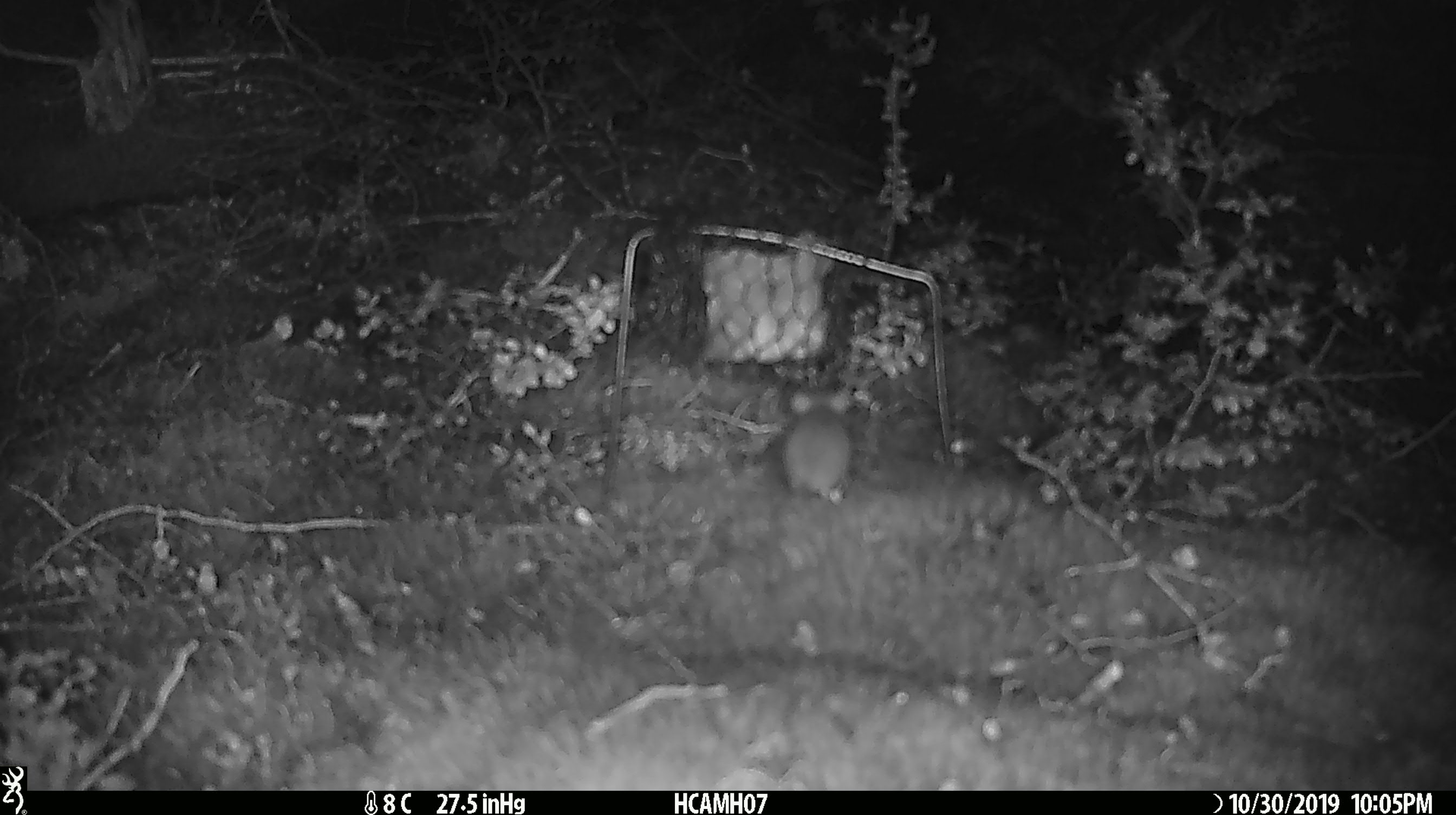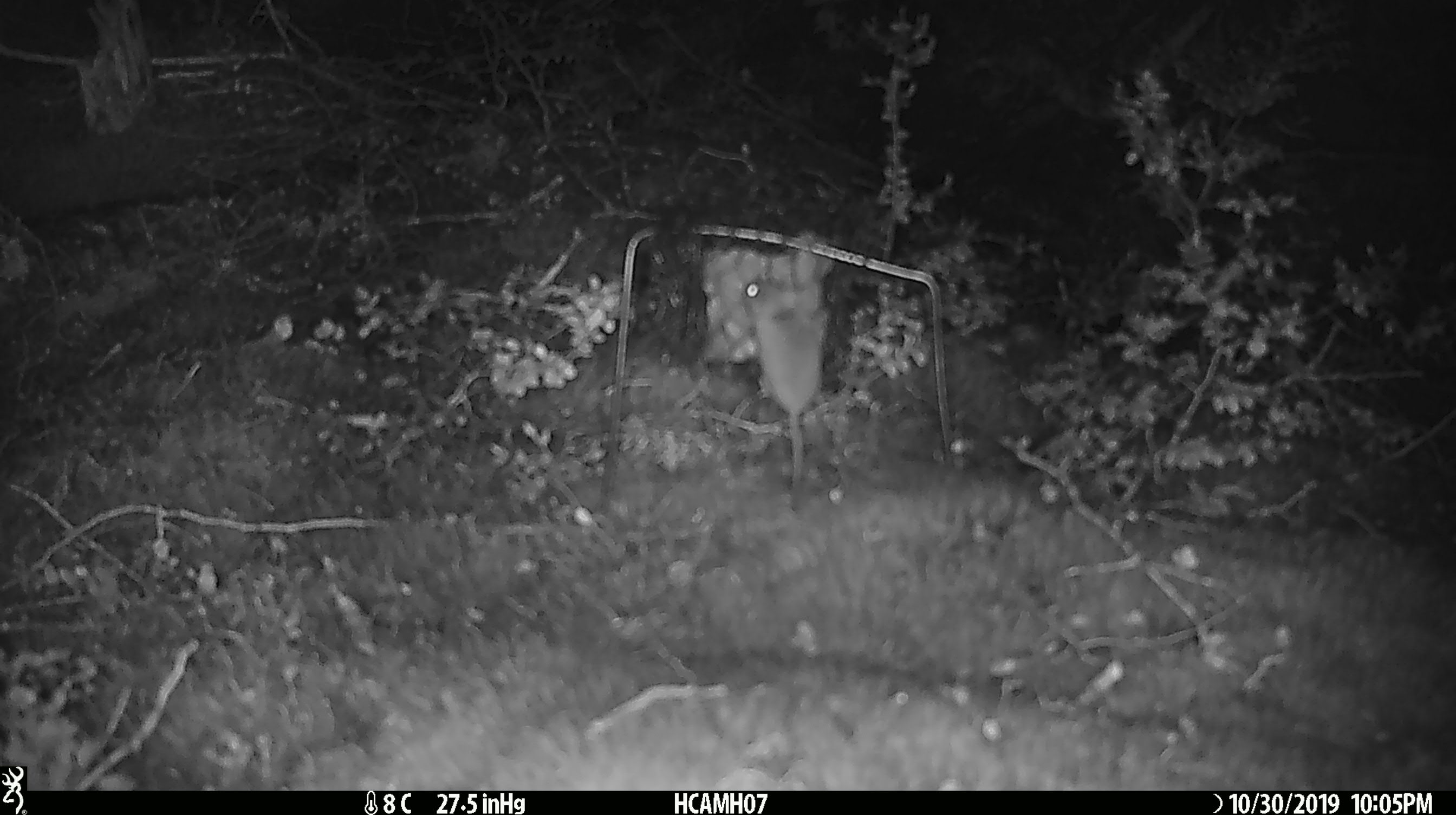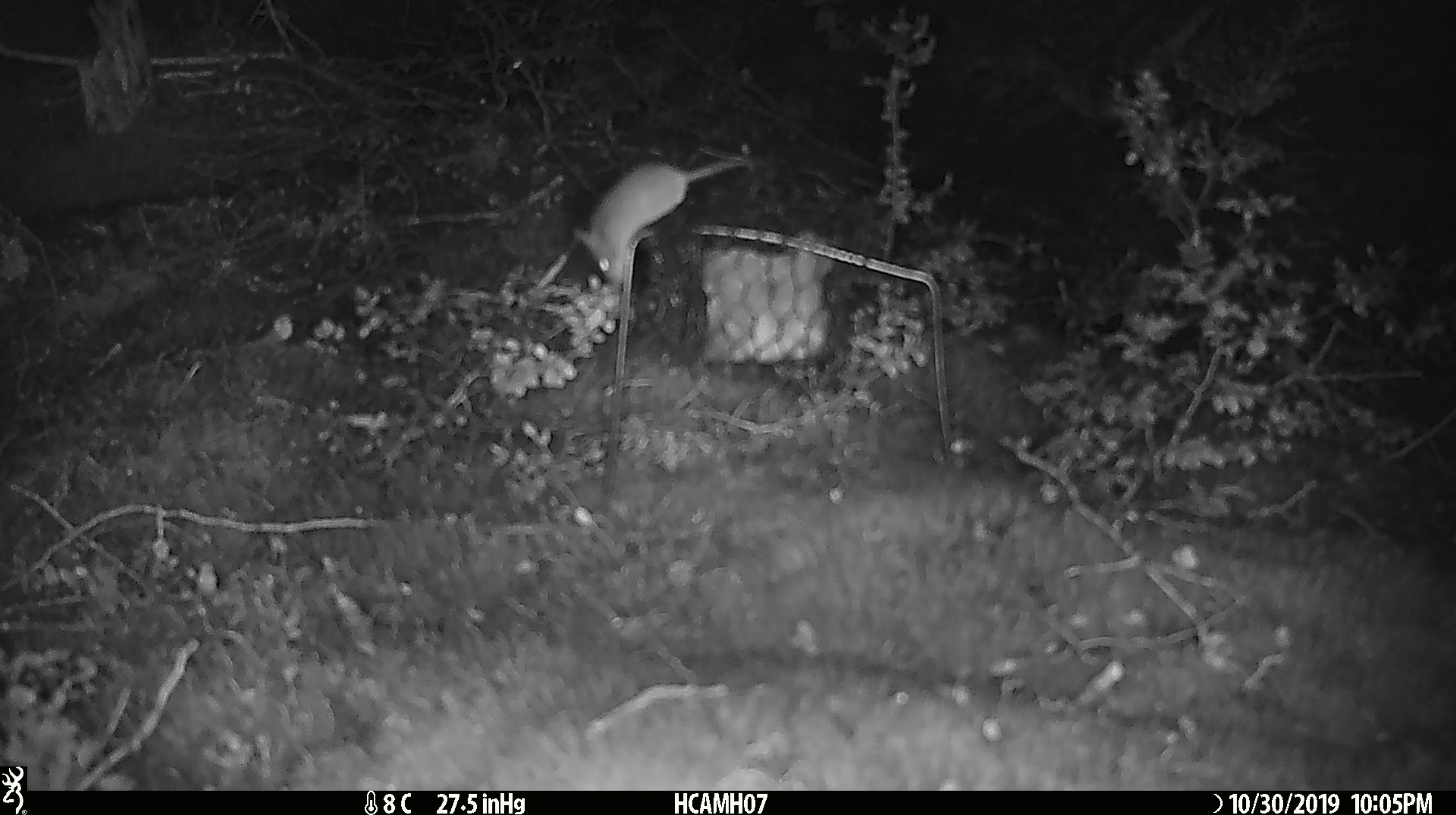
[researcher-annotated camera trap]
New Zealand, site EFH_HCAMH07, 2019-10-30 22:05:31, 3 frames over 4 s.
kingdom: Animalia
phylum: Chordata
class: Mammalia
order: Rodentia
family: Muridae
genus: Mus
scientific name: Mus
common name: mouse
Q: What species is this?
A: Mouse (Mus).